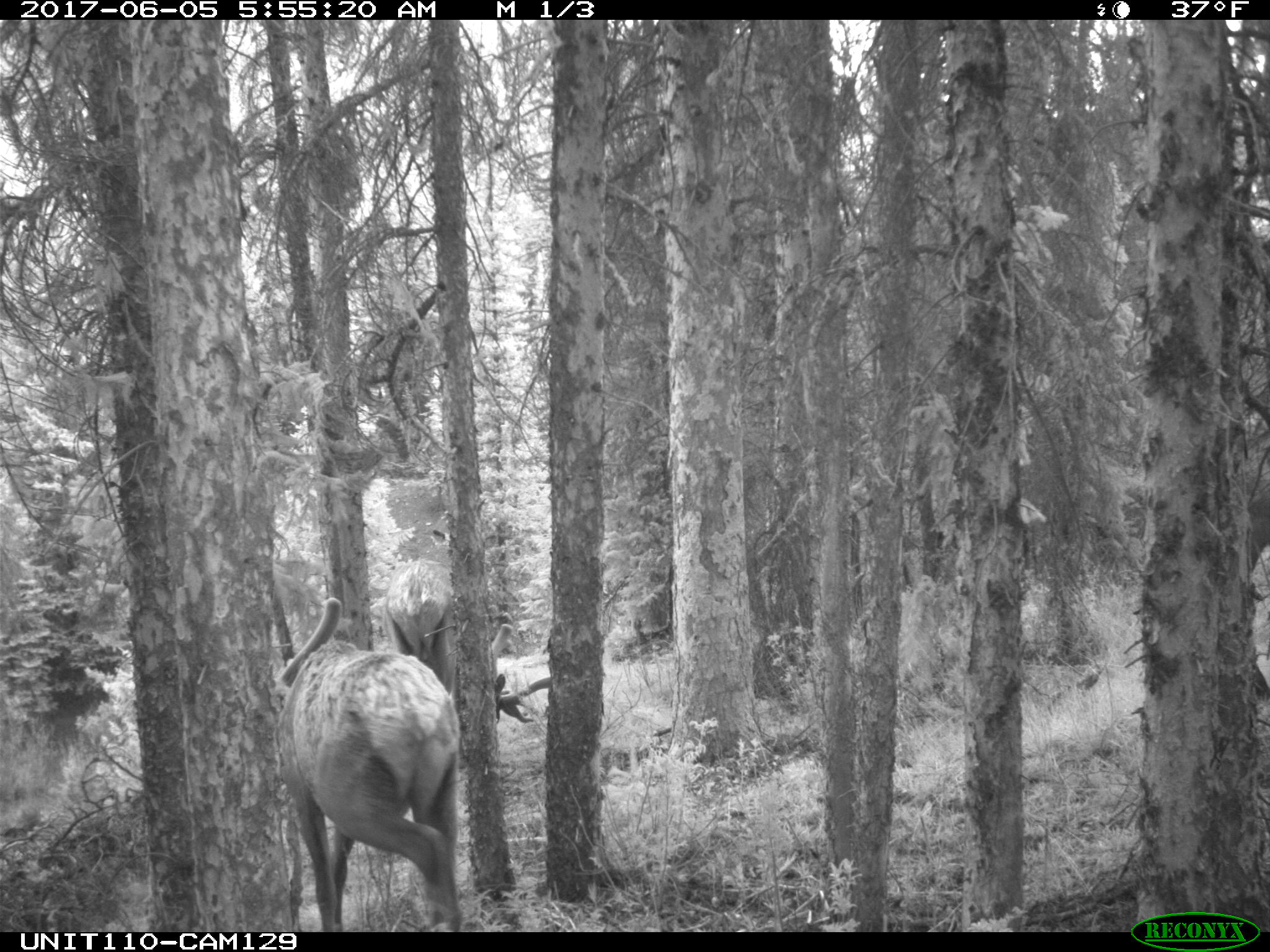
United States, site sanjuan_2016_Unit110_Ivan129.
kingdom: Animalia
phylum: Chordata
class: Mammalia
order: Artiodactyla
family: Cervidae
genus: Cervus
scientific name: Cervus elaphus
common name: red deer